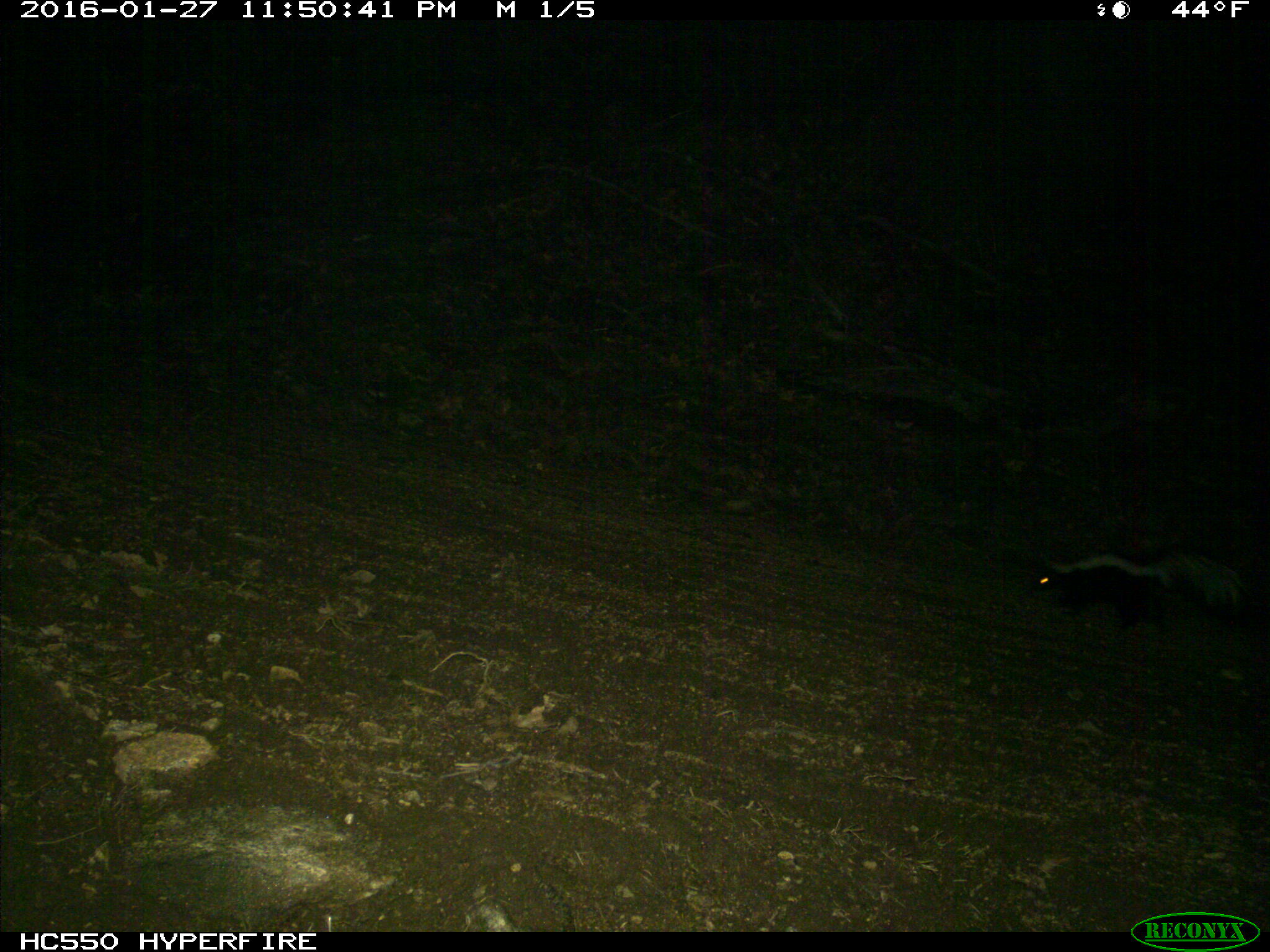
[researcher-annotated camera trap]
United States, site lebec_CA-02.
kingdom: Animalia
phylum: Chordata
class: Mammalia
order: Carnivora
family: Mephitidae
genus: Mephitis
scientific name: Mephitis mephitis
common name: striped skunk